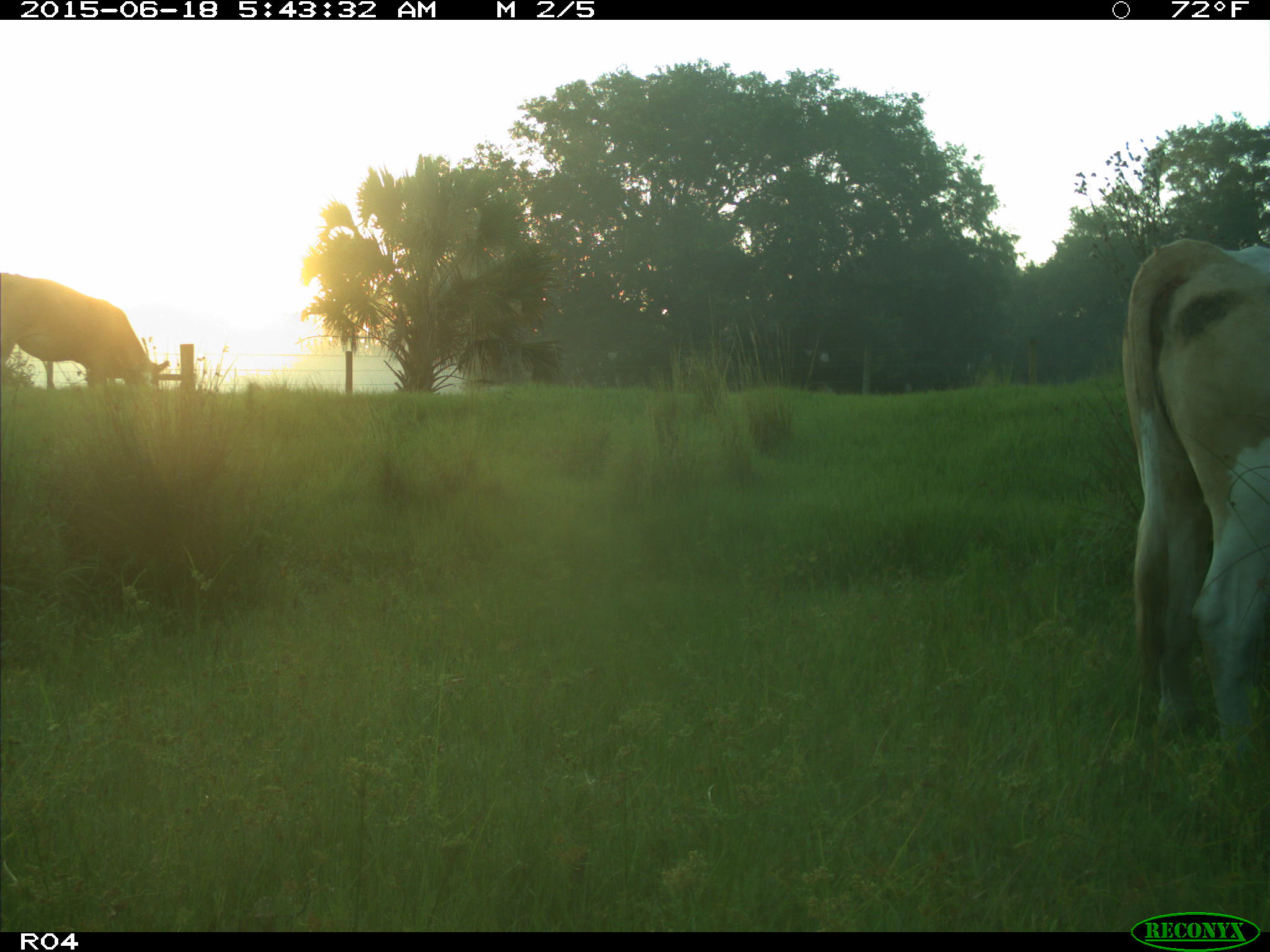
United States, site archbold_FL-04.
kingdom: Animalia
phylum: Chordata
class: Mammalia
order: Artiodactyla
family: Bovidae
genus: Bos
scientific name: Bos taurus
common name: domestic cow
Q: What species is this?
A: Bos taurus (domestic cow).